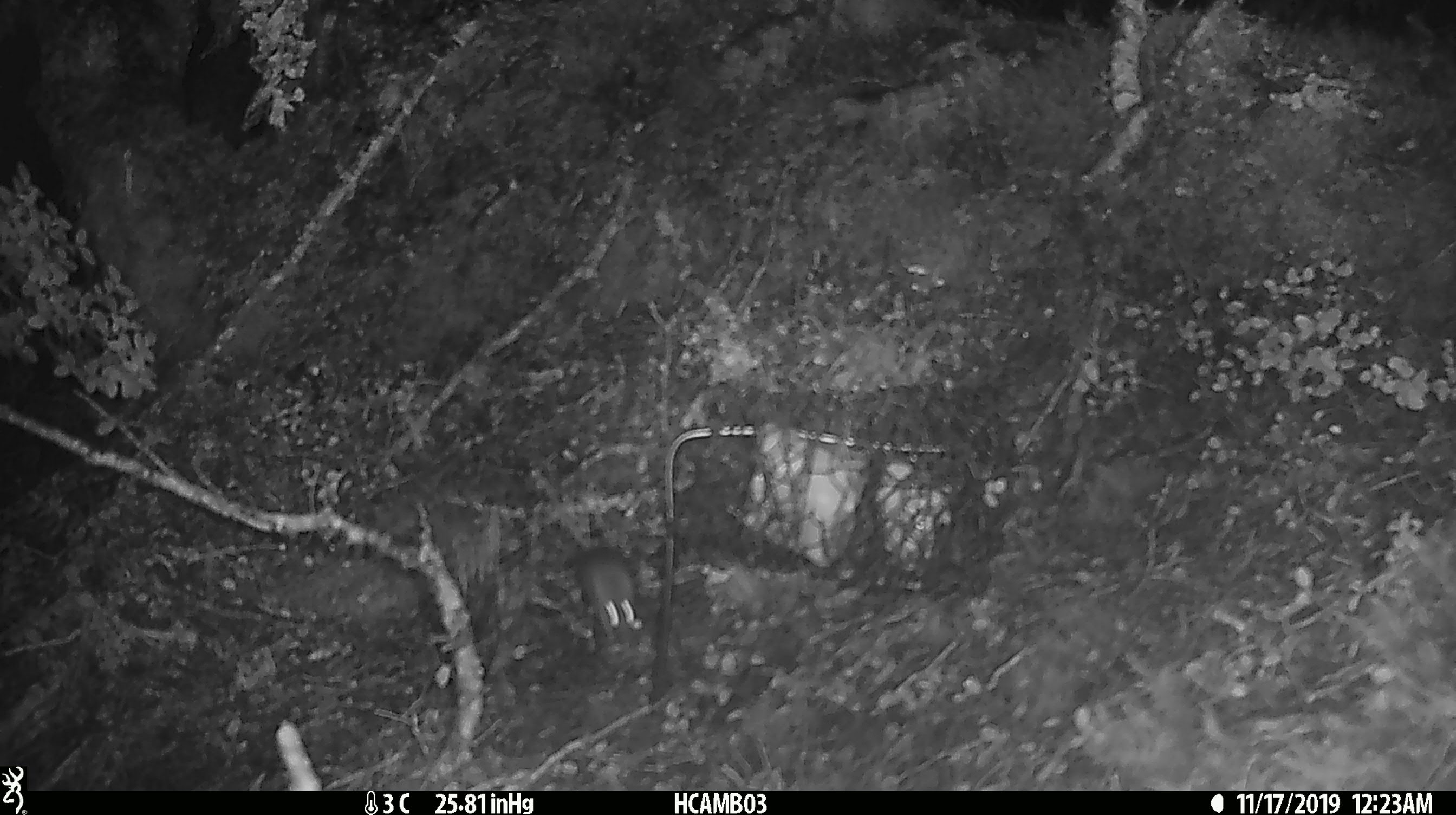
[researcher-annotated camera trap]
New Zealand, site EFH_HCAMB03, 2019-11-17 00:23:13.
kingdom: Animalia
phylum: Chordata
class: Mammalia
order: Rodentia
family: Muridae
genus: Mus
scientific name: Mus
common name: mouse